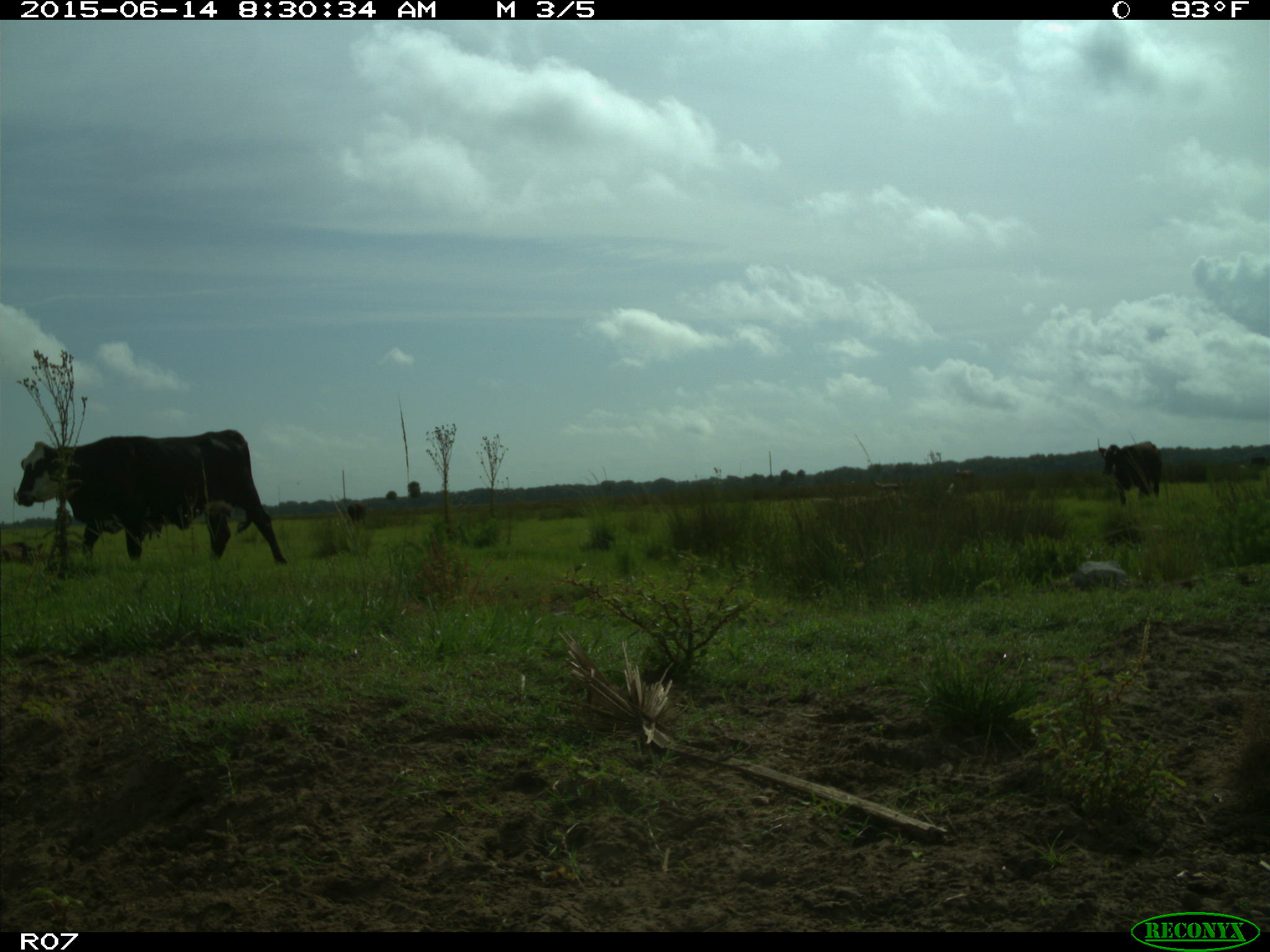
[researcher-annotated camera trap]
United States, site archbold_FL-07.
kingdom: Animalia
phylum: Chordata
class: Mammalia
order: Artiodactyla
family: Bovidae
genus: Bos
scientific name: Bos taurus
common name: domestic cow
Bos taurus (domestic cow).